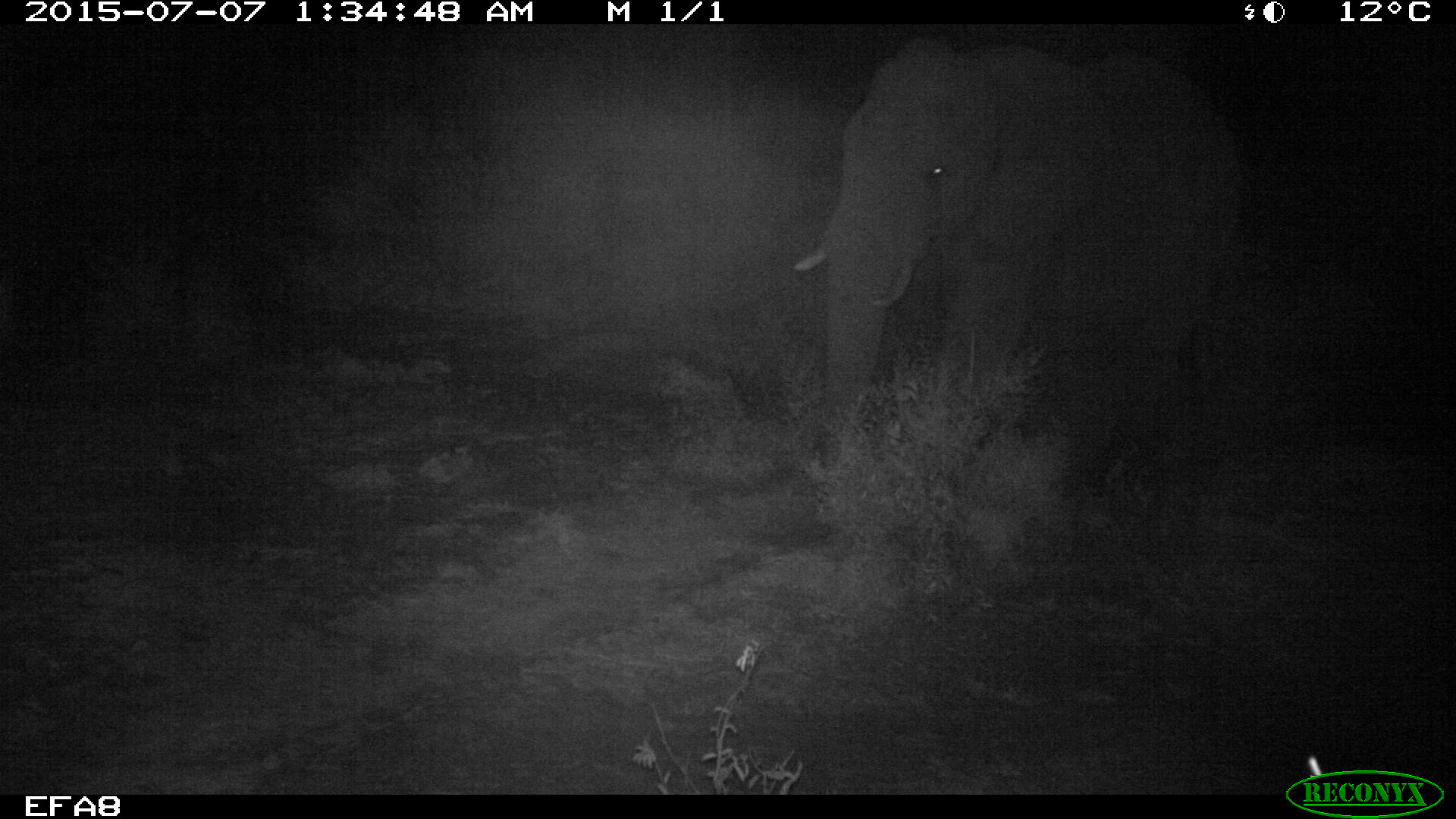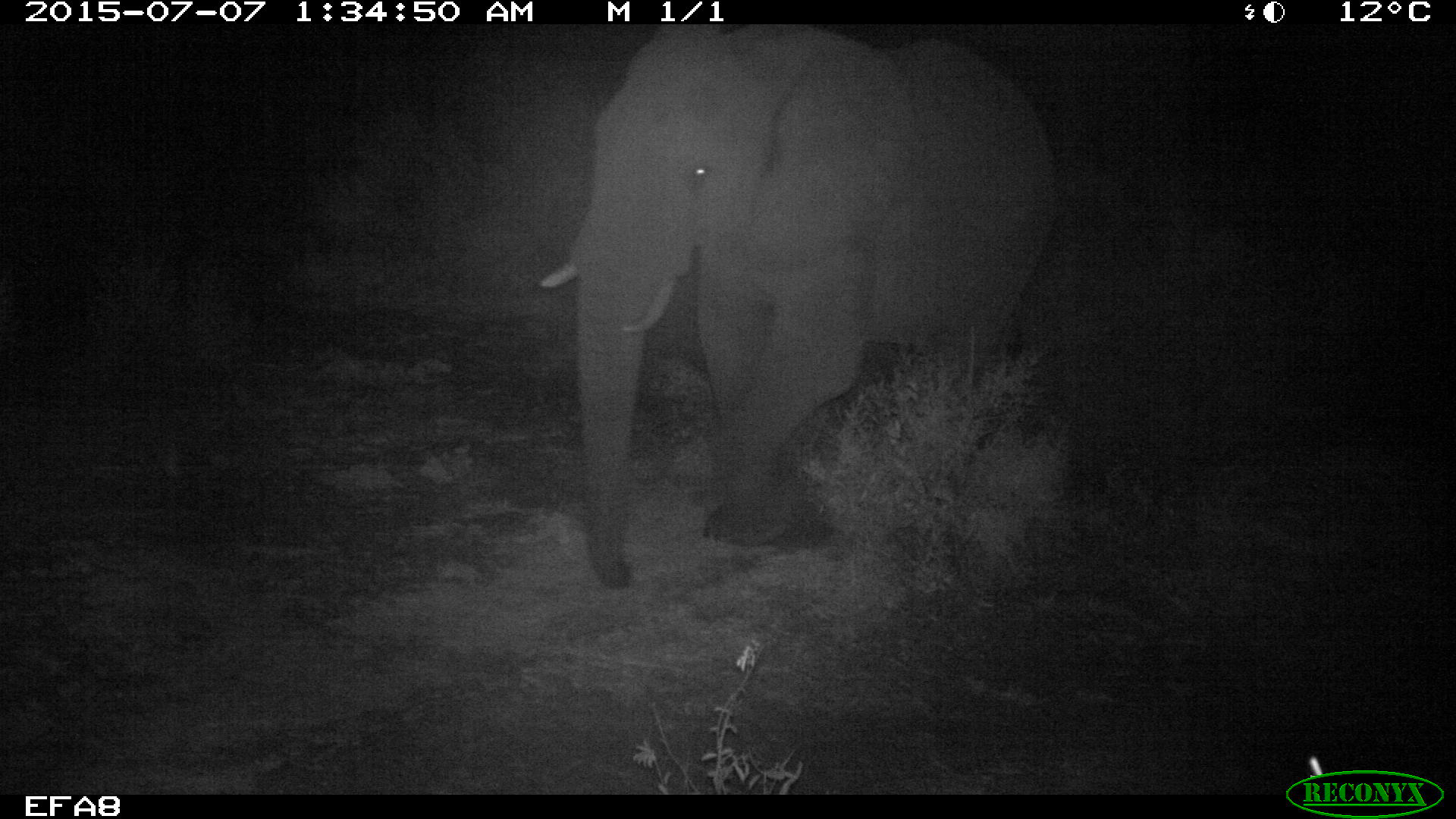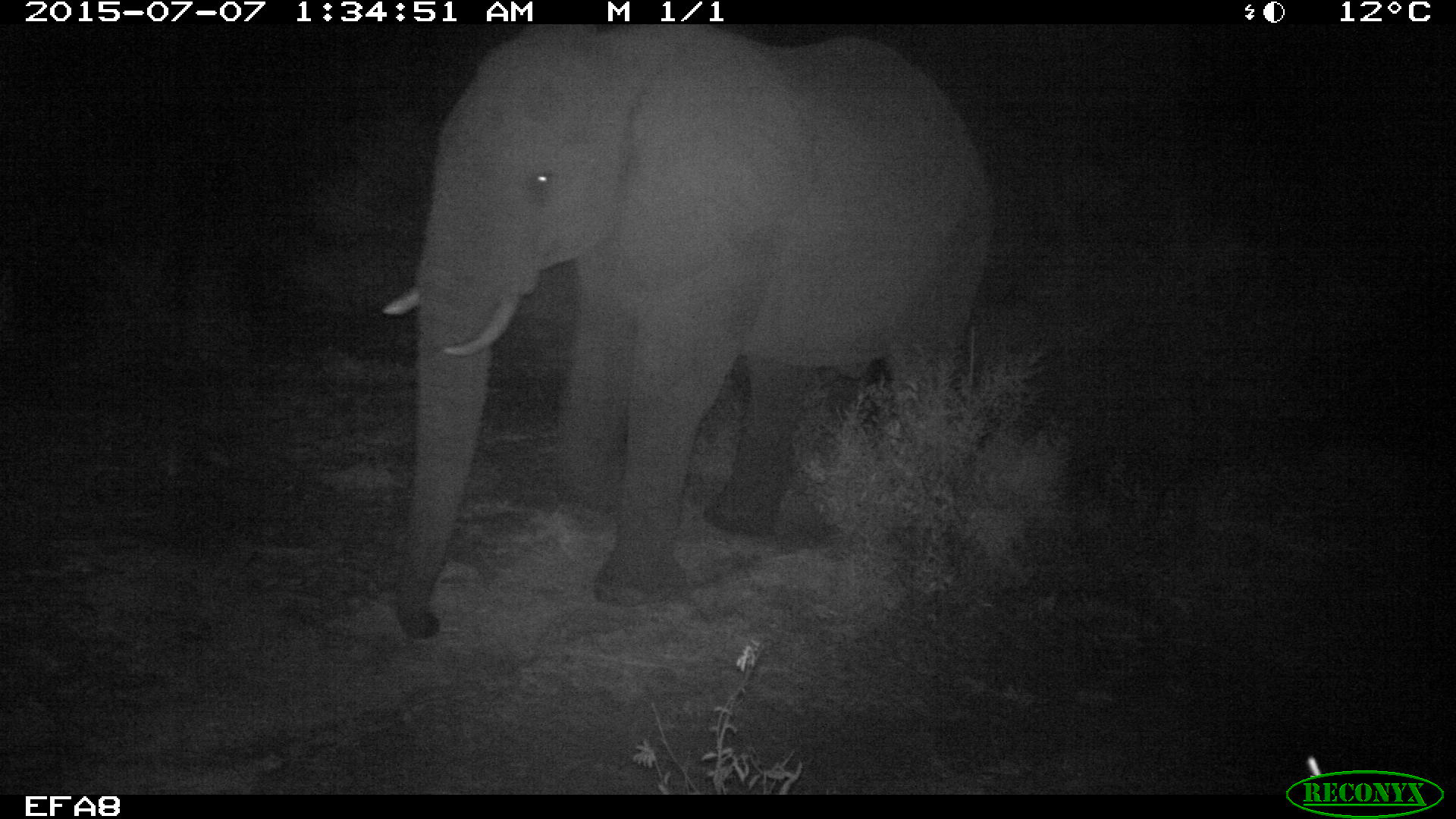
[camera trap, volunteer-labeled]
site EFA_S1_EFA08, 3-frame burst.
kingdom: Animalia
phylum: Chordata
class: Mammalia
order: Proboscidea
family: Elephantidae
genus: Loxodonta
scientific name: Loxodonta africana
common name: african bush elephant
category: elephant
Elephant (african bush elephant) (Loxodonta africana), count 1. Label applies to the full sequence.